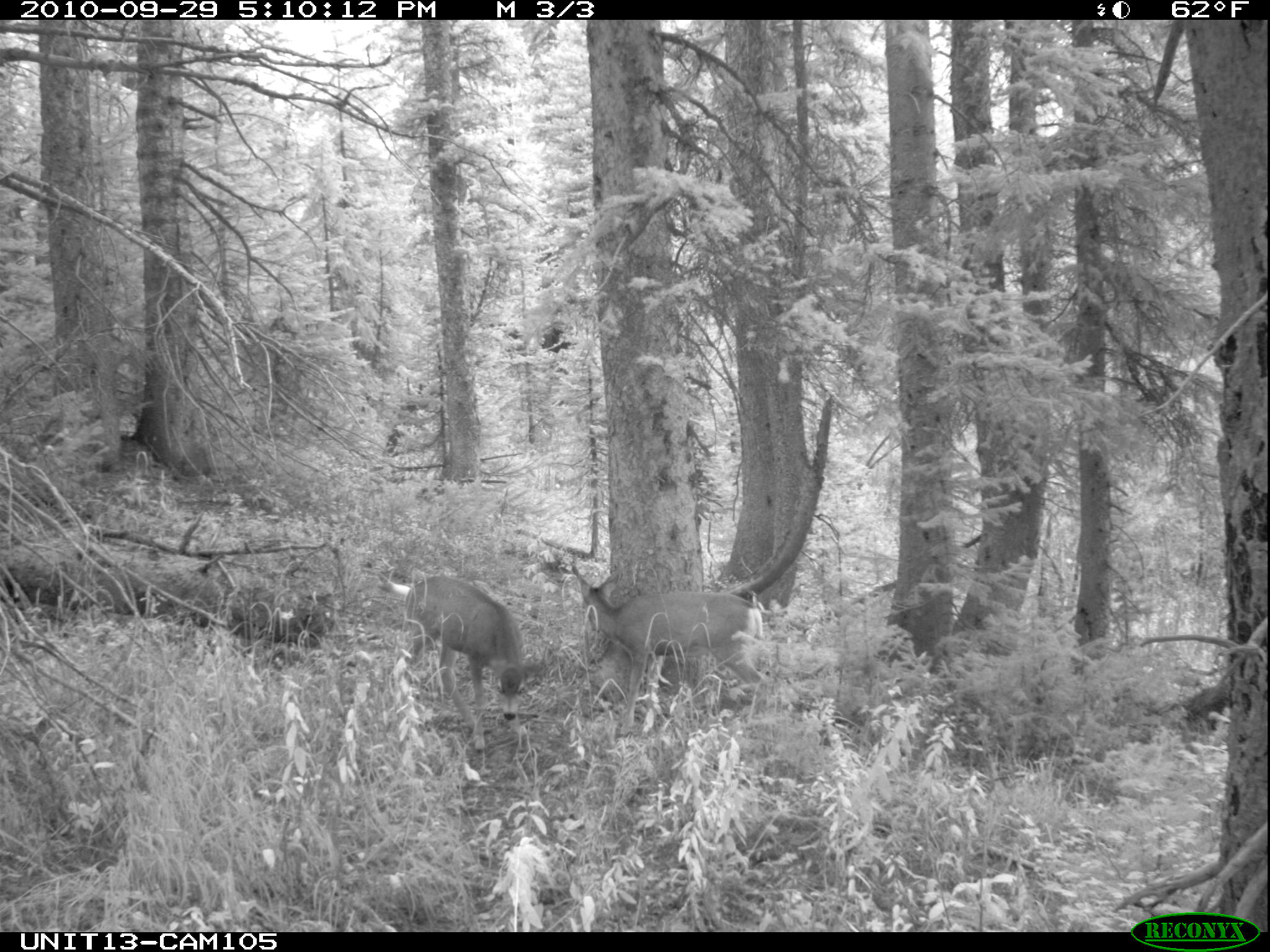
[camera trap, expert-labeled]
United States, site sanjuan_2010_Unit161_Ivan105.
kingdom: Animalia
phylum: Chordata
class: Mammalia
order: Artiodactyla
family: Cervidae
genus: Odocoileus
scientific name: Odocoileus hemionus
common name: mule deer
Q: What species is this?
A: Odocoileus hemionus (mule deer).